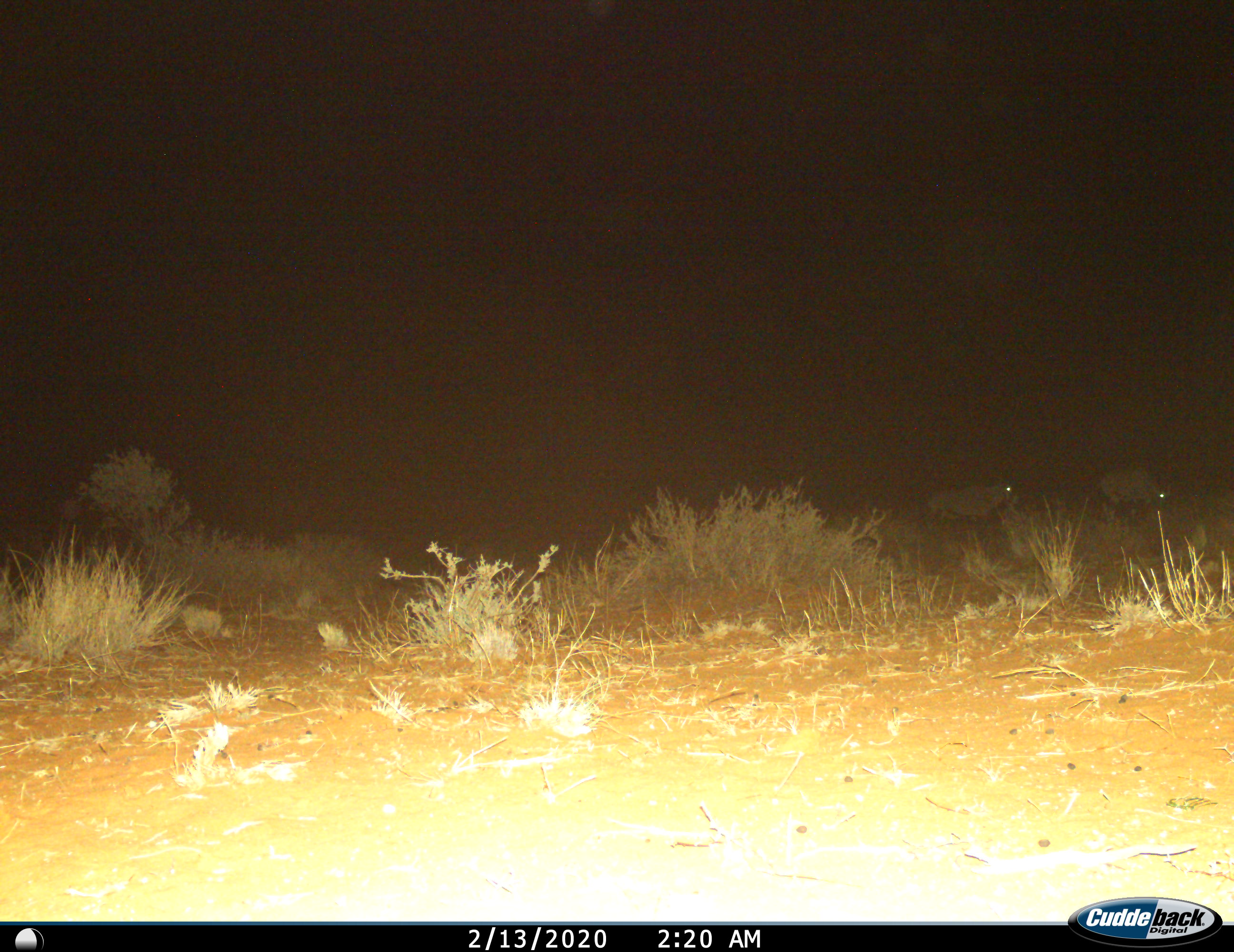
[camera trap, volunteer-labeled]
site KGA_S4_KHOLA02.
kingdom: Animalia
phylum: Chordata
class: Mammalia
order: Artiodactyla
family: Bovidae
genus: Oryx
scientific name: Oryx gazella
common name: gemsbok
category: oryx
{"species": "oryx (gemsbok) (Oryx gazella)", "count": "2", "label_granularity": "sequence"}